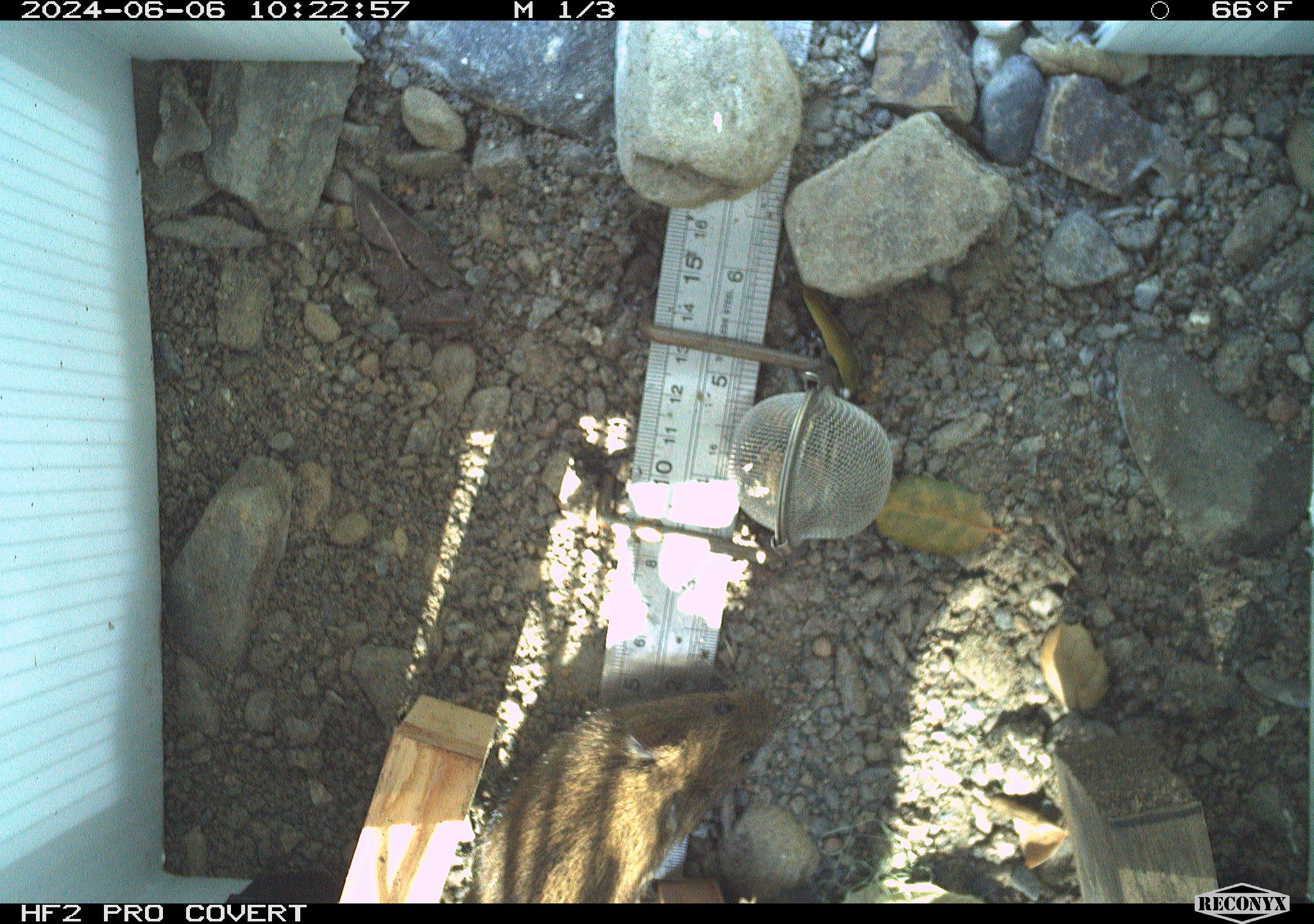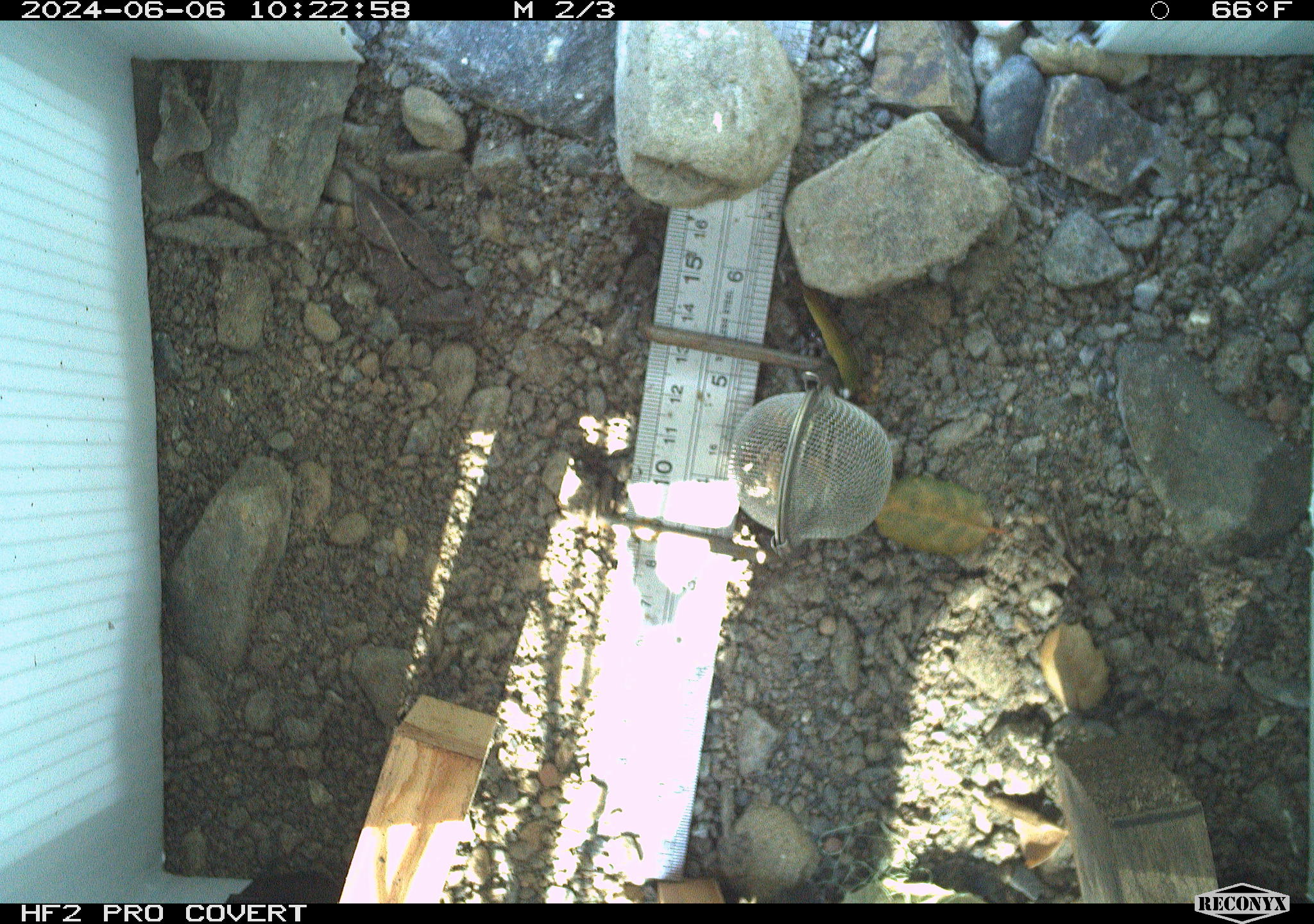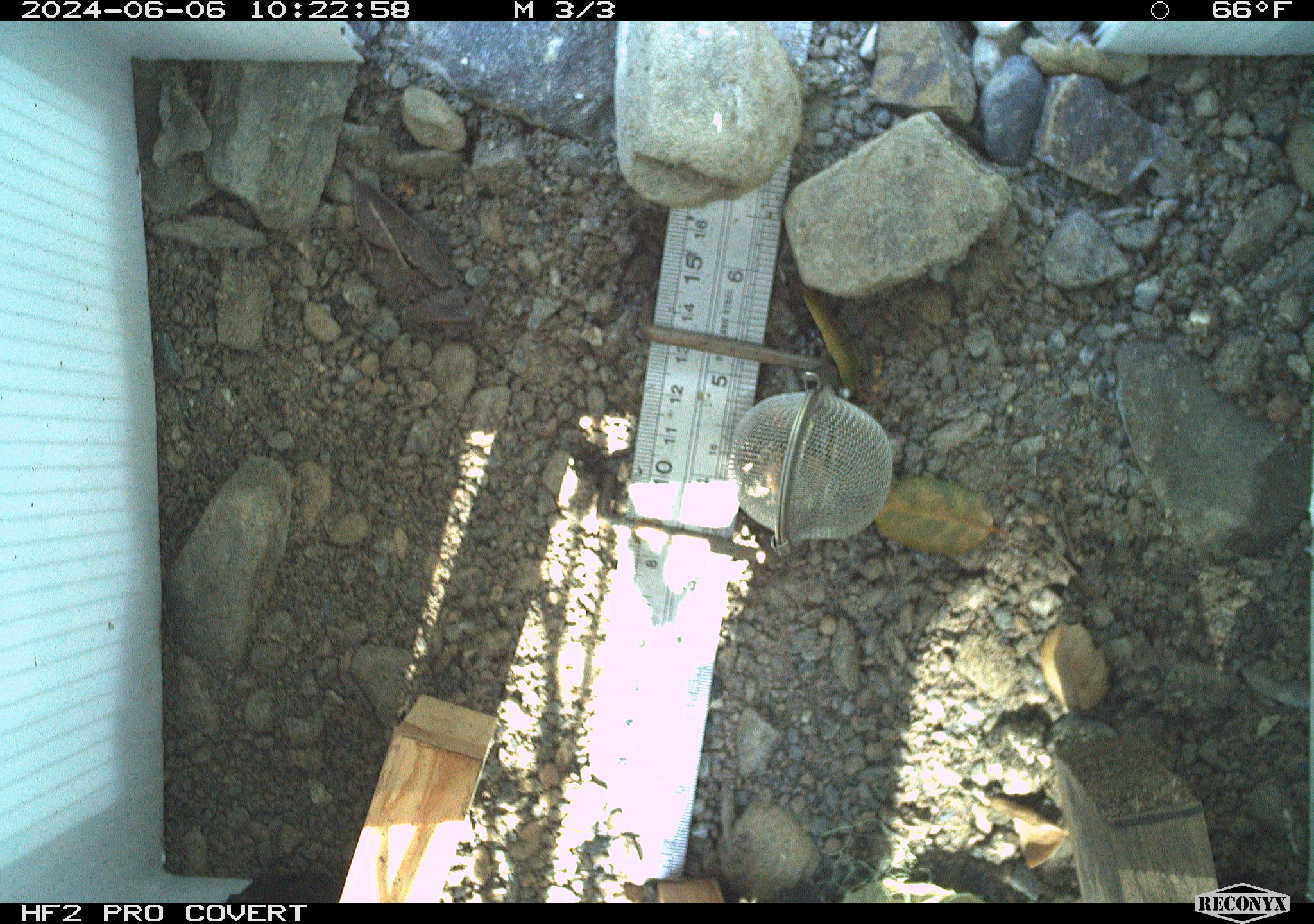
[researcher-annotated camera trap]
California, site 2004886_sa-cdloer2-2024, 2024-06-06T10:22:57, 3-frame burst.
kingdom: Animalia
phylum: Chordata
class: Mammalia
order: Rodentia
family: Cricetidae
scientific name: Arvicolinae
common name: voles, lemmings, and muskrats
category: arvicolinae subfamily